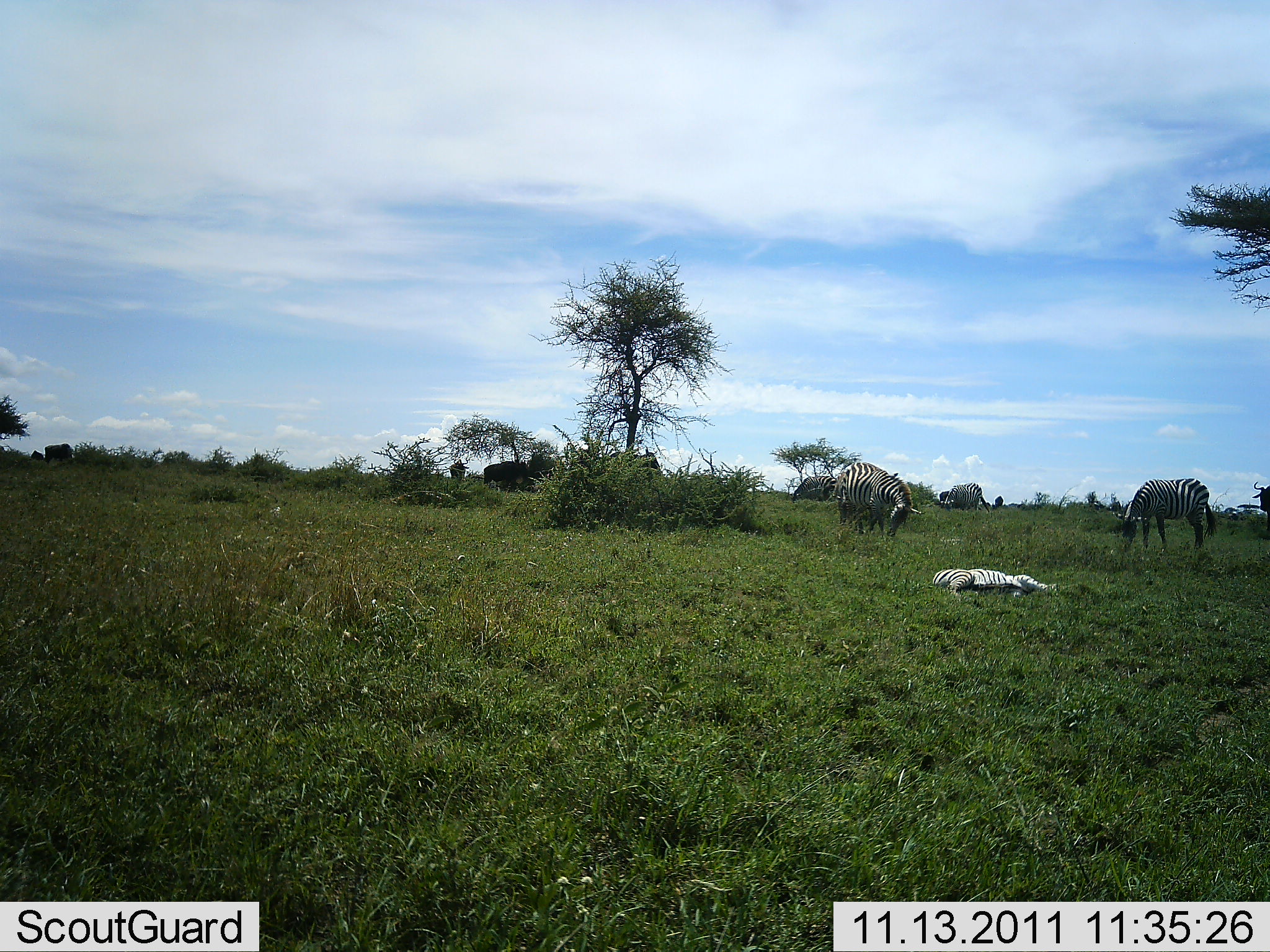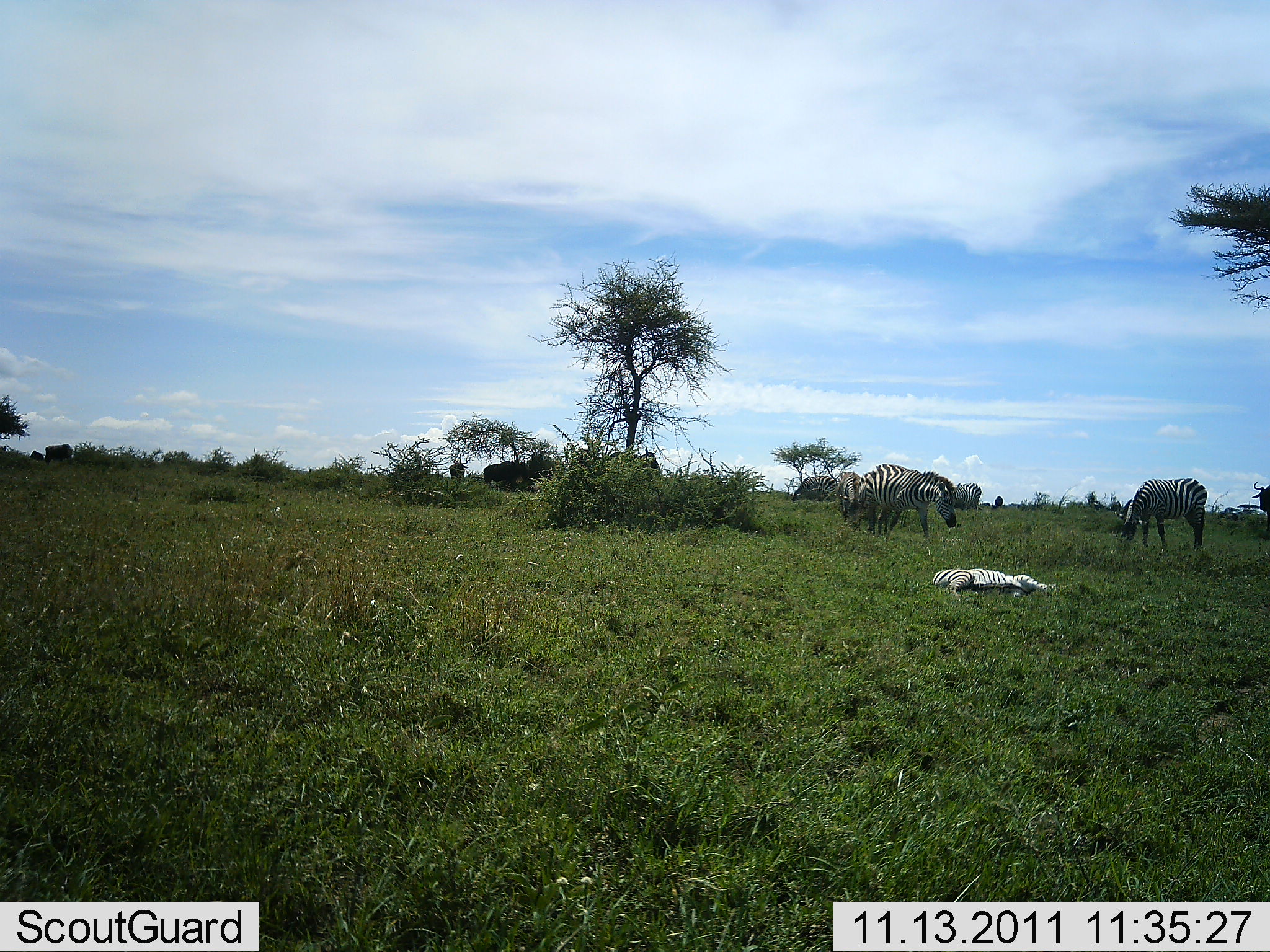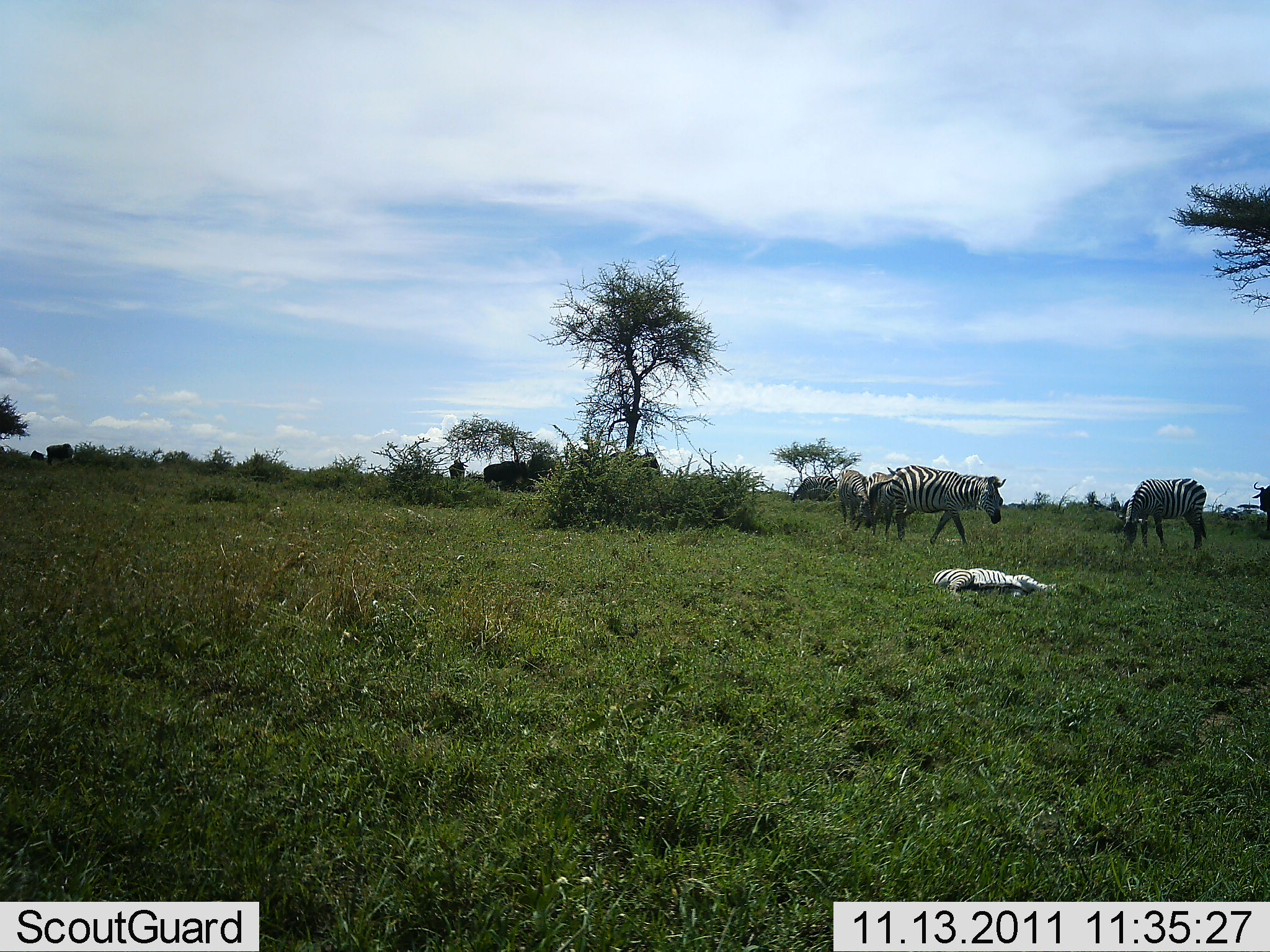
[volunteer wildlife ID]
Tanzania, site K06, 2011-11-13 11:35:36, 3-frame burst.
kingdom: Animalia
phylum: Chordata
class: Mammalia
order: Perissodactyla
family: Equidae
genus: Equus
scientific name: Equus quagga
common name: plains zebra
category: zebra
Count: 4.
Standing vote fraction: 45%.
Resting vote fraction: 91%.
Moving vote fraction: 27%.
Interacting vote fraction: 0%.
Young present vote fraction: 9%.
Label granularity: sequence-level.